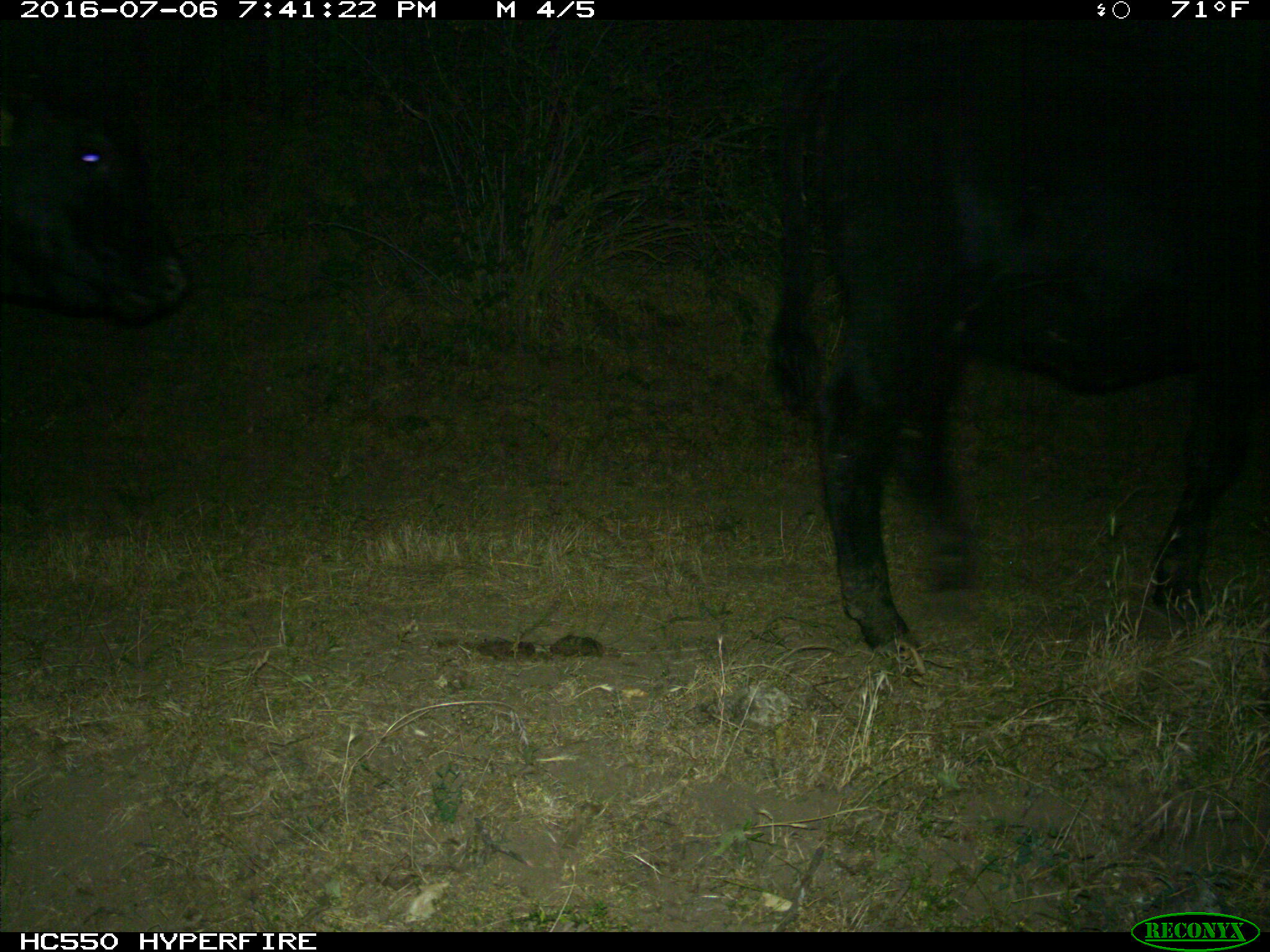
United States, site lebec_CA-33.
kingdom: Animalia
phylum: Chordata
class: Mammalia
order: Artiodactyla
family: Bovidae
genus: Bos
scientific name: Bos taurus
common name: domestic cow